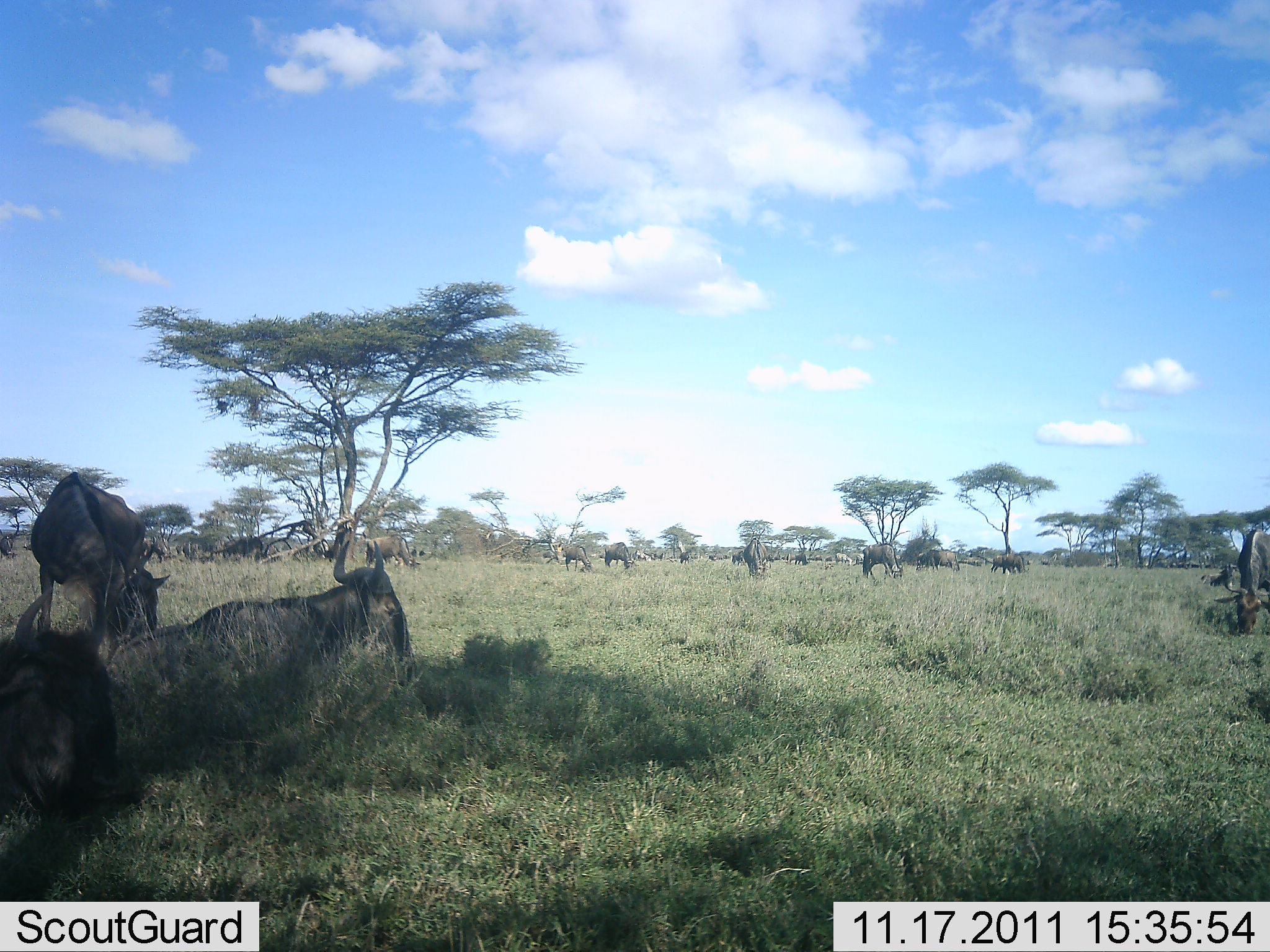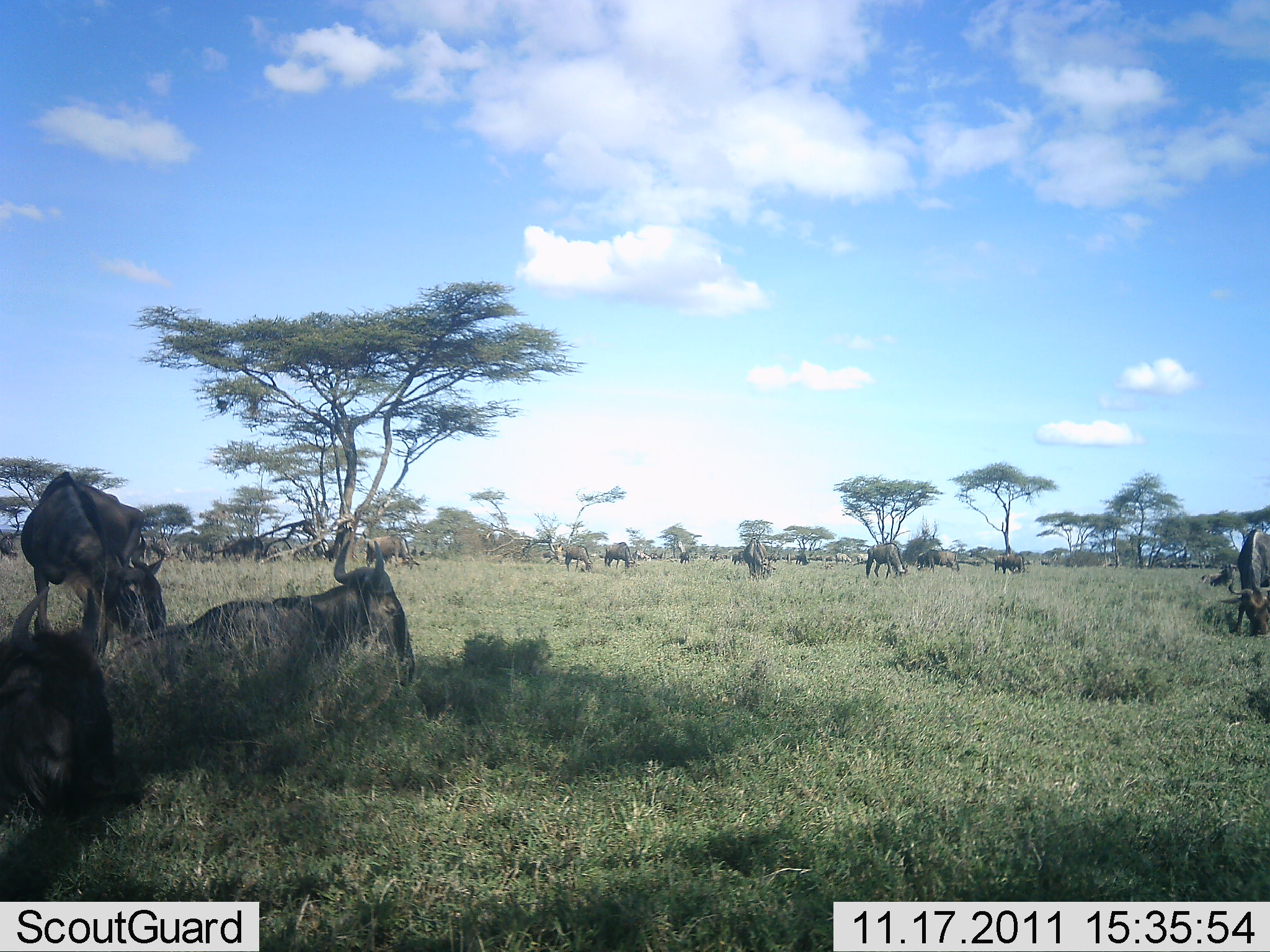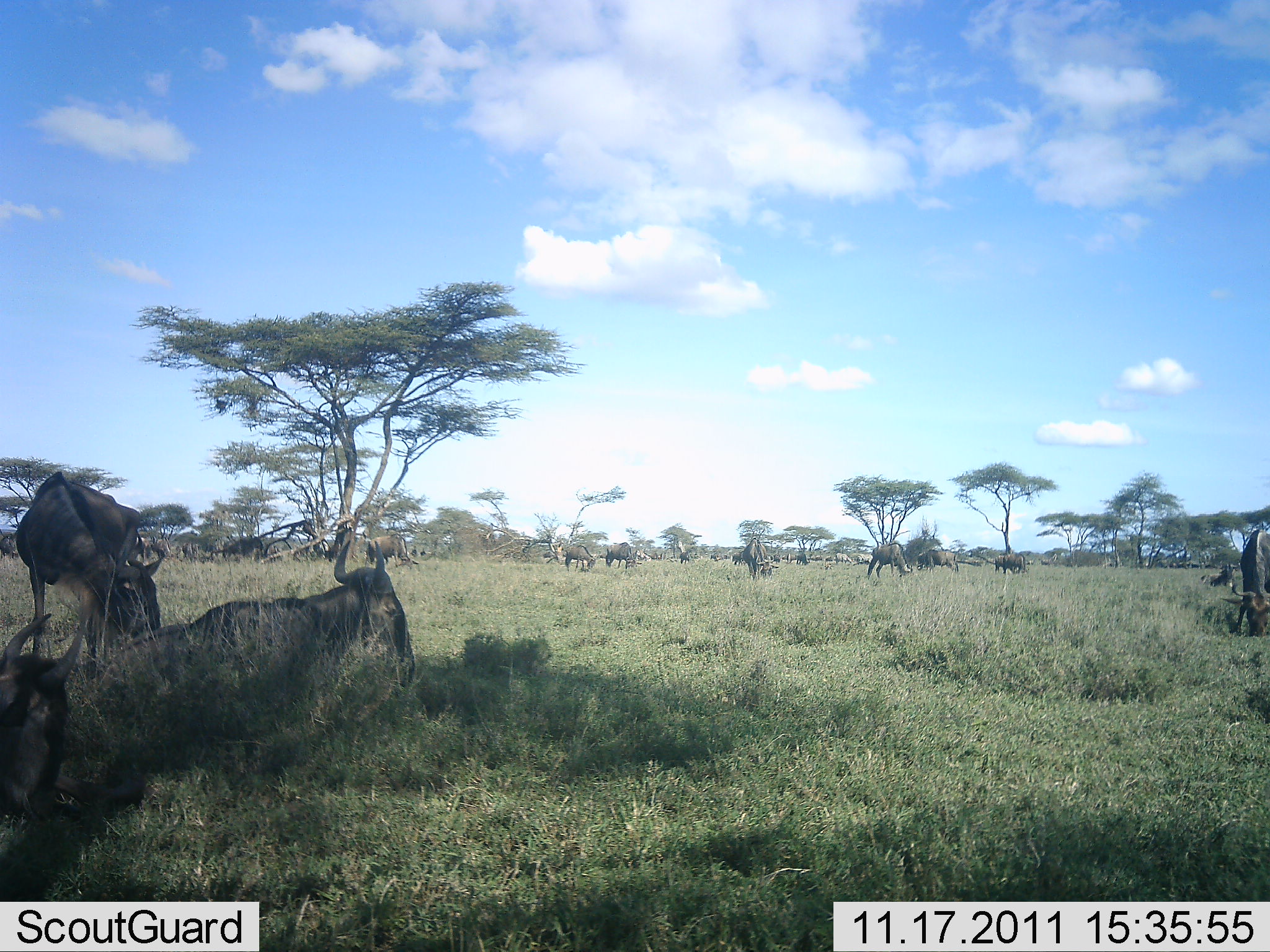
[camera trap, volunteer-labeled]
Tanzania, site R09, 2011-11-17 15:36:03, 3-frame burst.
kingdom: Animalia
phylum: Chordata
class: Mammalia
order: Artiodactyla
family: Bovidae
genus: Connochaetes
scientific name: Connochaetes taurinus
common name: blue wildebeest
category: wildebeest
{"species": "wildebeest (blue wildebeest) (Connochaetes taurinus)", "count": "11-50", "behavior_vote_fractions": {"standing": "77%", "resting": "92%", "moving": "23%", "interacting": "8%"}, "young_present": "0%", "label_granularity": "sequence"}